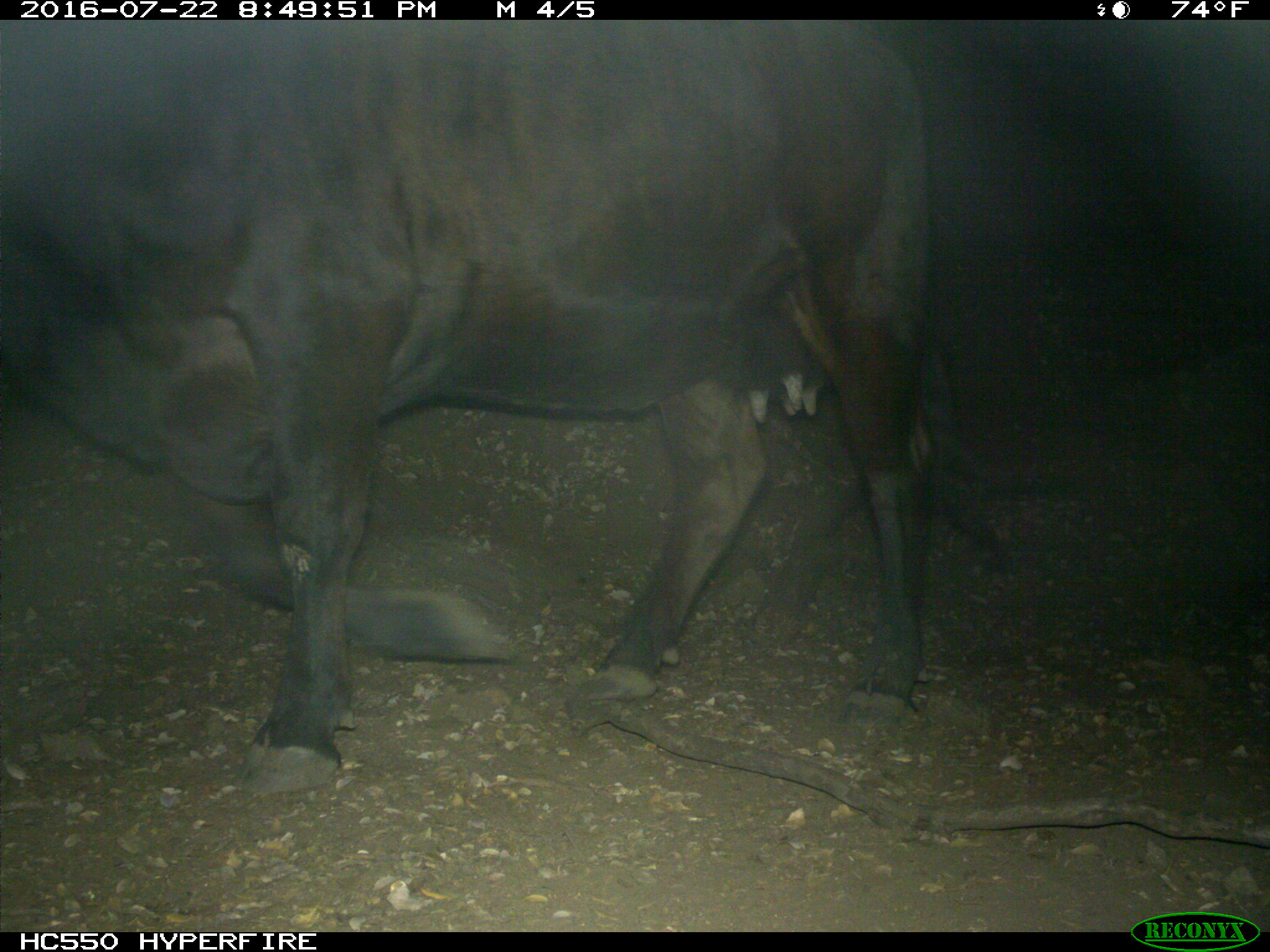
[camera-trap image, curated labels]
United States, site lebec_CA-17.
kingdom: Animalia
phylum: Chordata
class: Mammalia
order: Artiodactyla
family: Bovidae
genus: Bos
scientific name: Bos taurus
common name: domestic cow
Bos taurus (domestic cow).